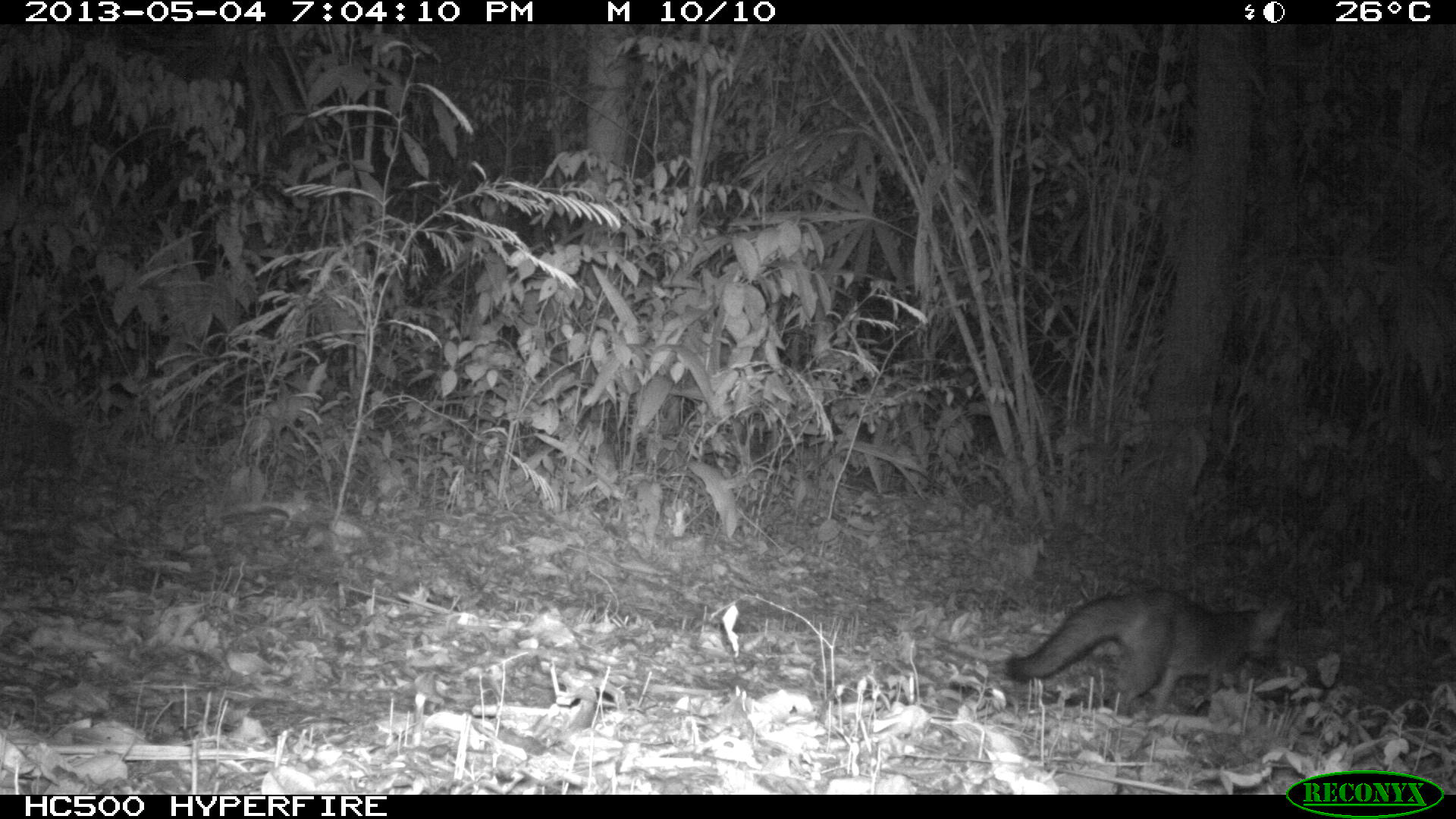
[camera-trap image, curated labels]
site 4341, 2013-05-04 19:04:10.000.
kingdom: Animalia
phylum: Chordata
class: Mammalia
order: Carnivora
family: Canidae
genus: Urocyon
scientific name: Urocyon cinereoargenteus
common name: gray fox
Urocyon cinereoargenteus (gray fox), count 1.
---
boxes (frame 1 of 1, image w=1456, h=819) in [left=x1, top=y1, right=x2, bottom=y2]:
urocyon cinereoargenteus: [left=1005, top=586, right=1294, bottom=720]